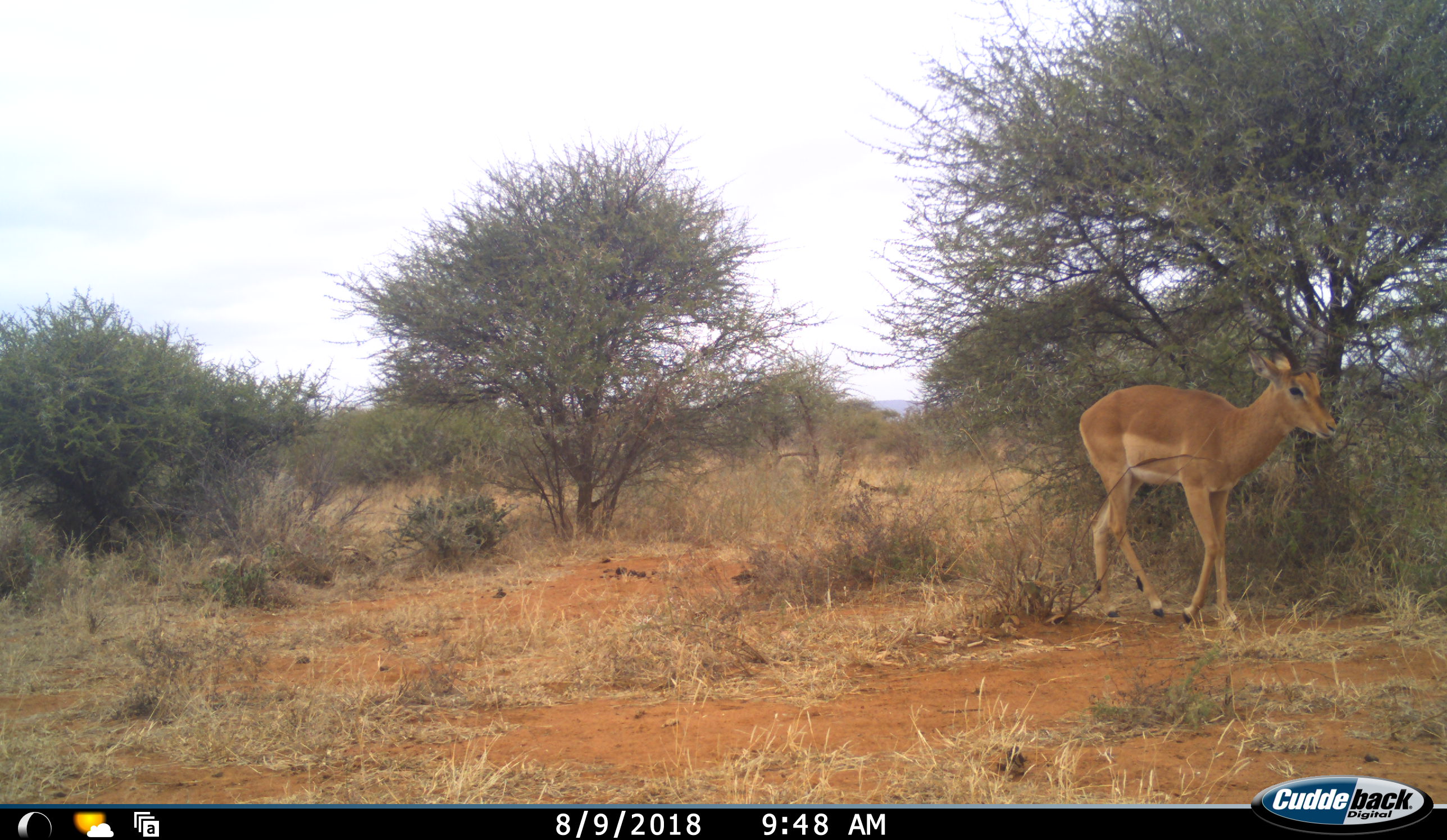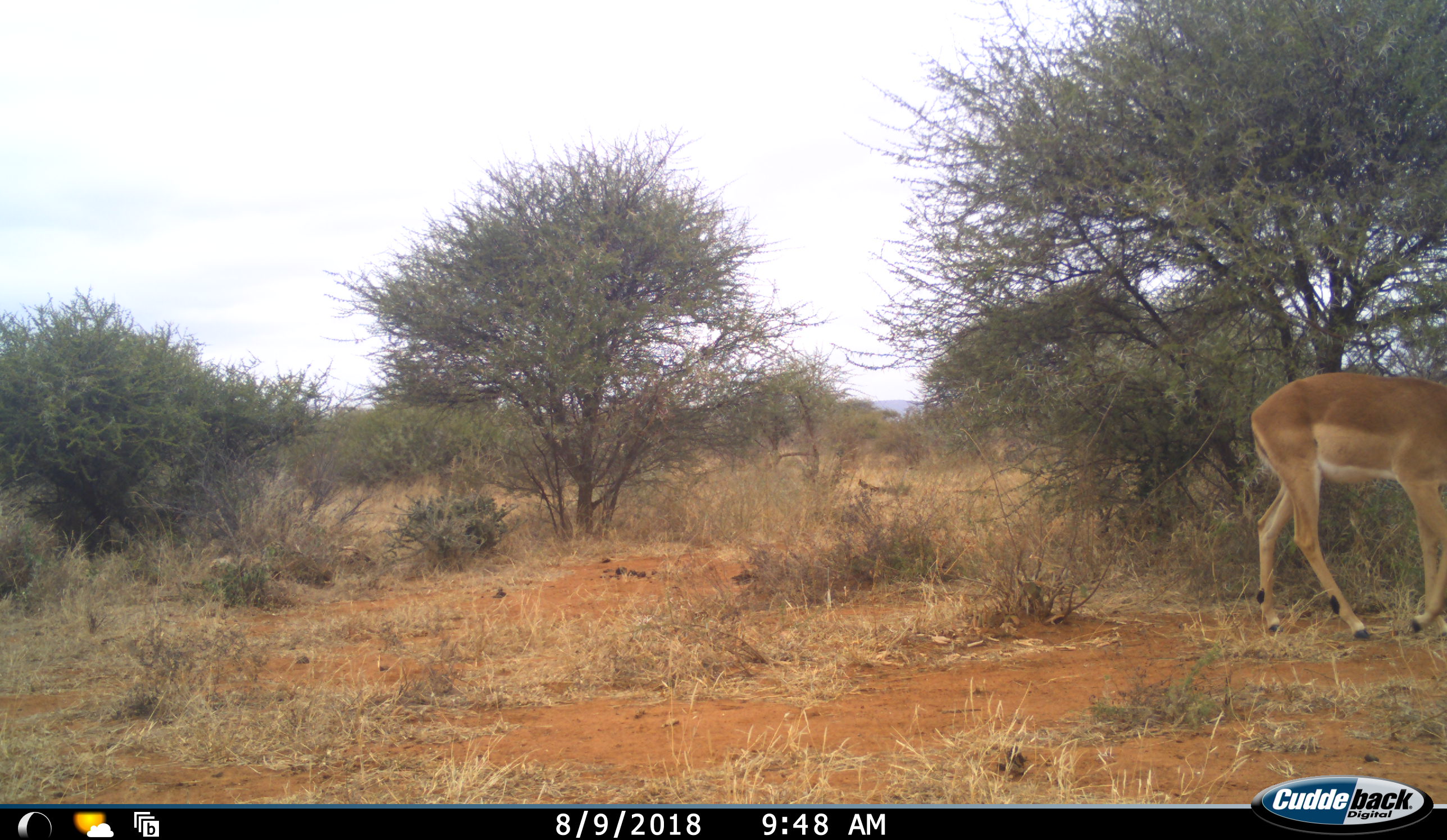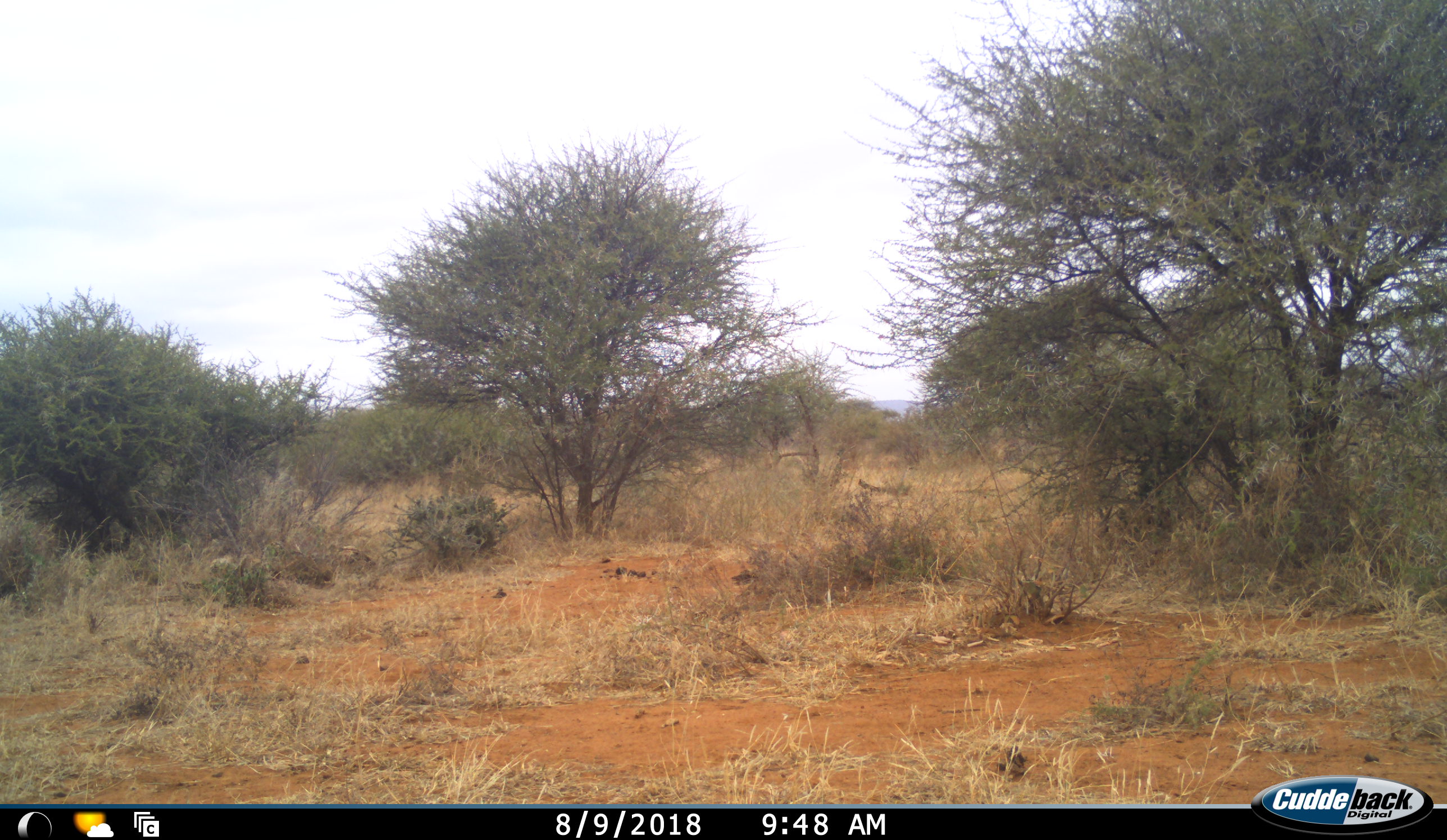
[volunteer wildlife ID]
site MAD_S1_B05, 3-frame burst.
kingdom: Animalia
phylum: Chordata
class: Mammalia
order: Artiodactyla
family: Bovidae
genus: Aepyceros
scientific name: Aepyceros melampus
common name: impala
Impala (Aepyceros melampus), count 1. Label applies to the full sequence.